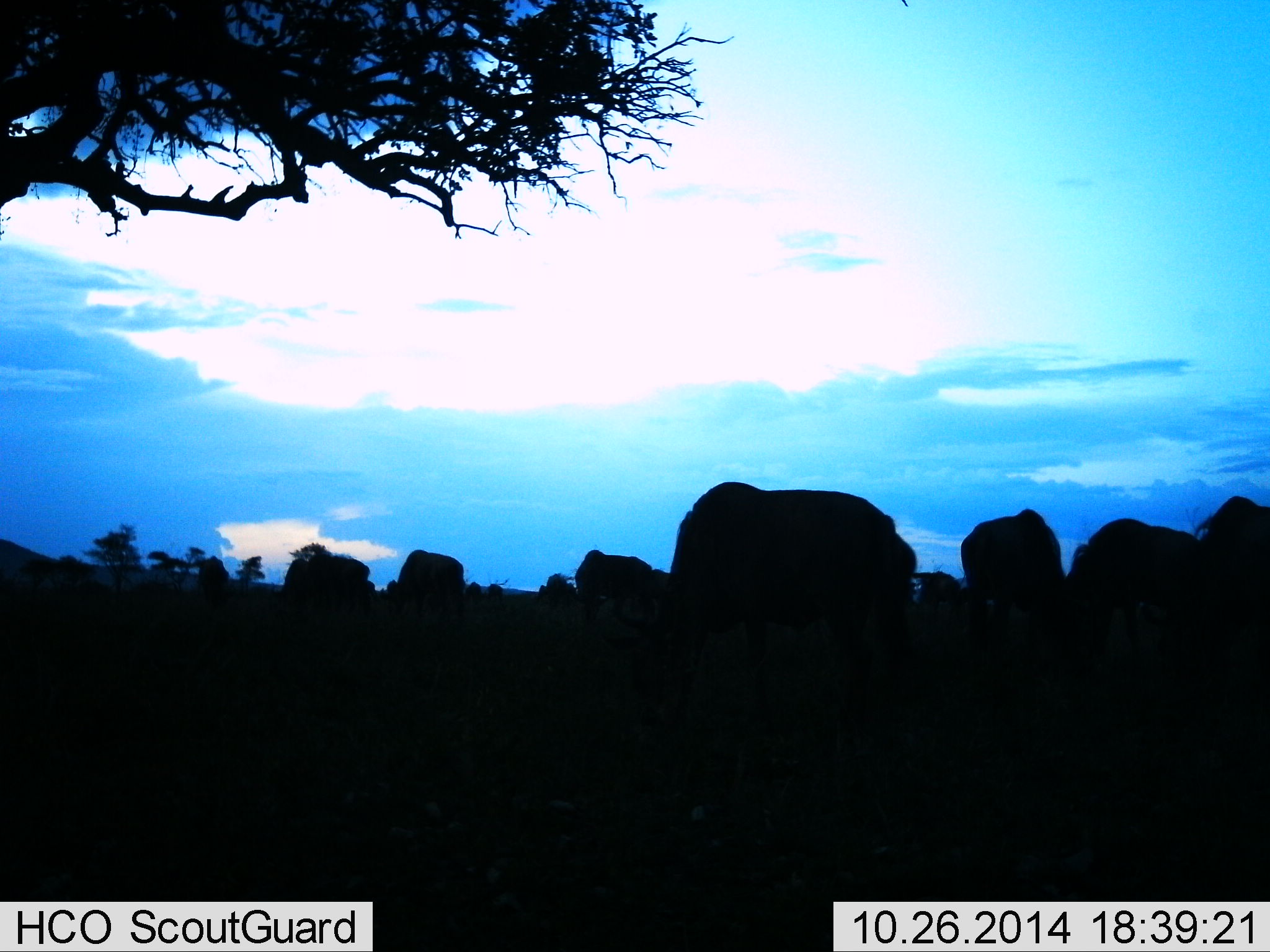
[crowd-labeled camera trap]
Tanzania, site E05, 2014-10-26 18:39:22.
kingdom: Animalia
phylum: Chordata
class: Mammalia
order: Artiodactyla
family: Bovidae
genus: Connochaetes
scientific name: Connochaetes taurinus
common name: blue wildebeest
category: wildebeest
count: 9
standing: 44%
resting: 0%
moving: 0%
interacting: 0%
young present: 0%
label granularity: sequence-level